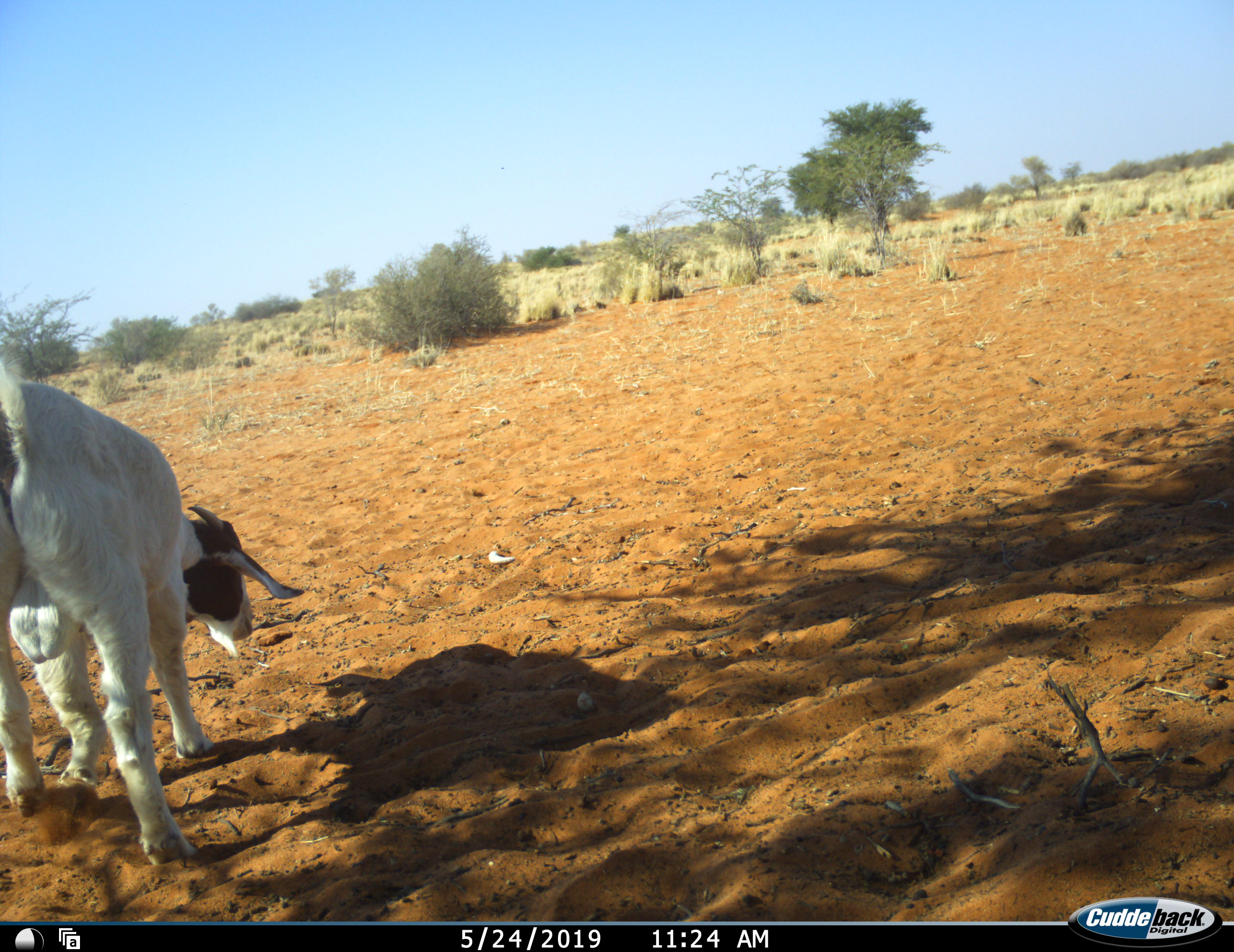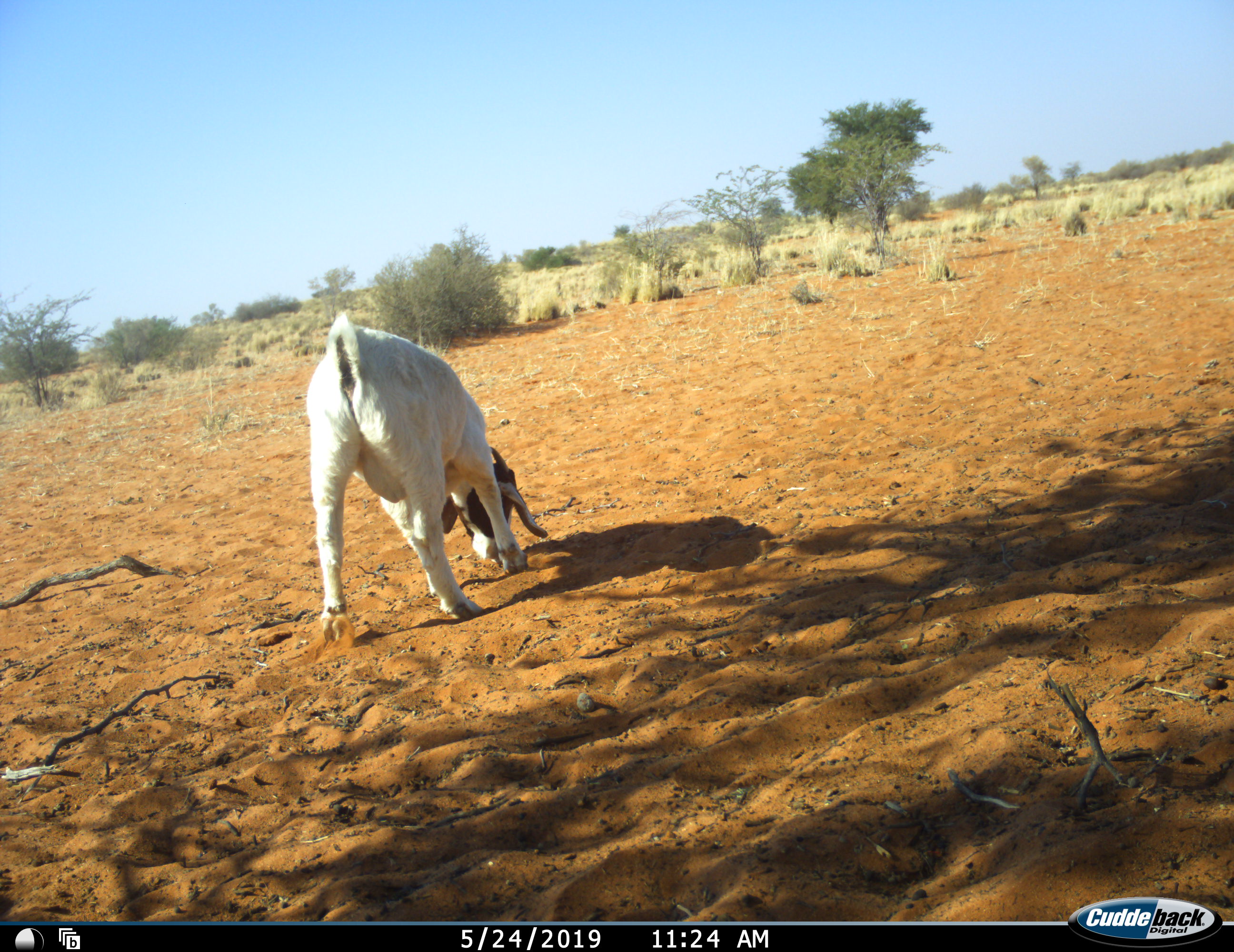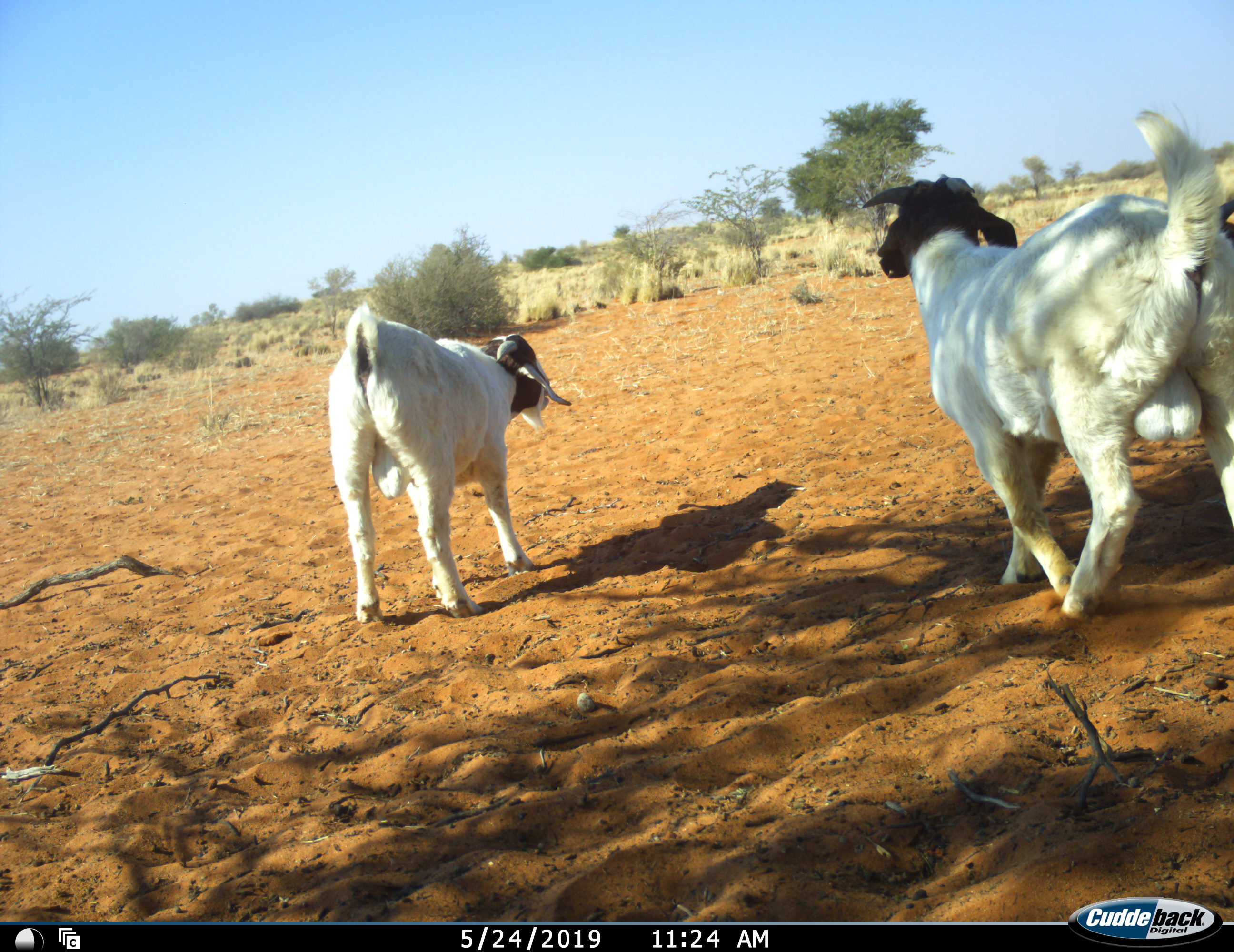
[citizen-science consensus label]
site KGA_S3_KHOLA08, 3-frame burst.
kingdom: Animalia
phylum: Chordata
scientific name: Vertebrata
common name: domestic animal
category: domesticanimal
Domesticanimal (domestic animal) (Vertebrata), count 2. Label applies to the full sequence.